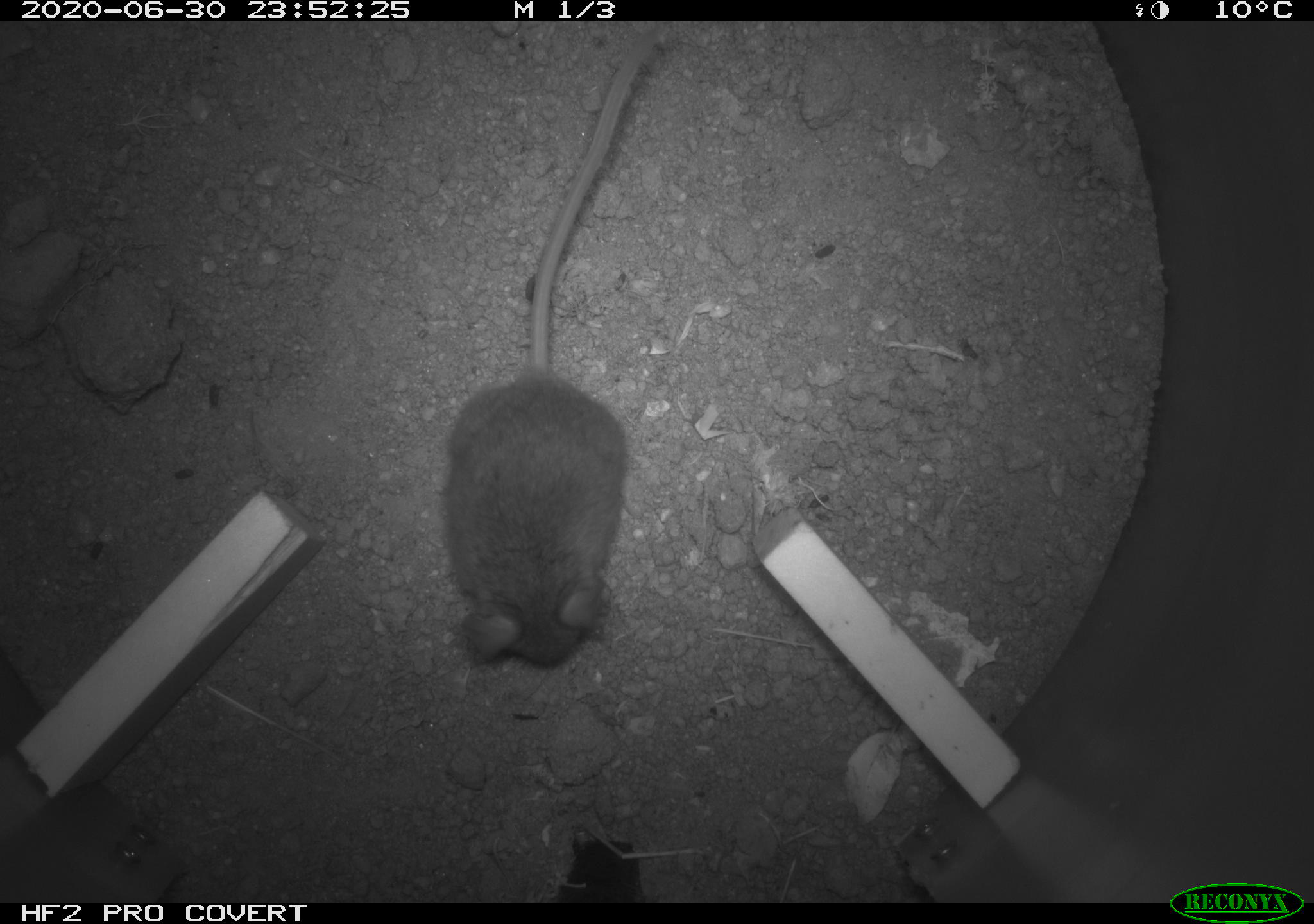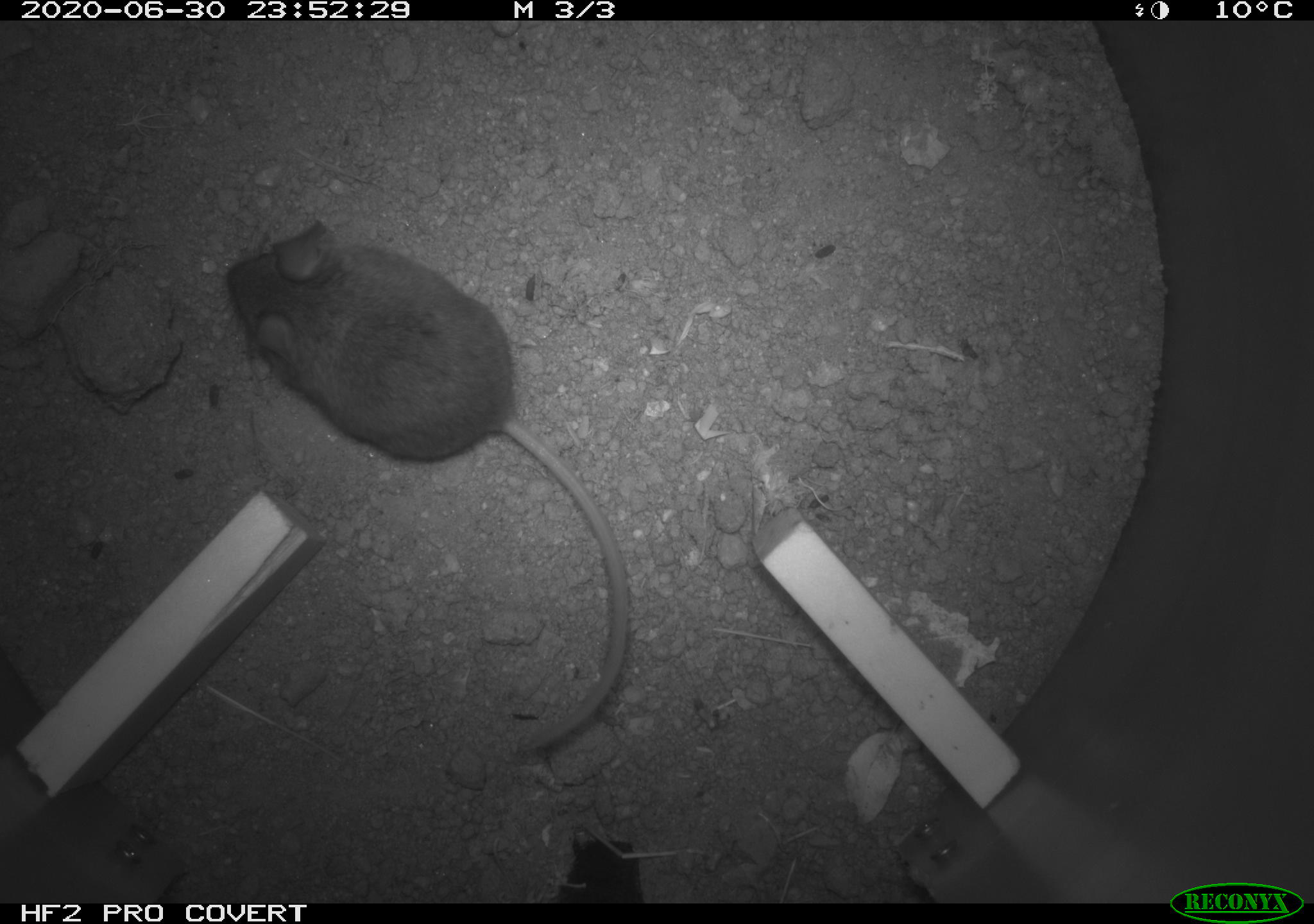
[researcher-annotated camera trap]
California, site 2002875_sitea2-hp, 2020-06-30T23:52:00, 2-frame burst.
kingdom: Animalia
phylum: Chordata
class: Mammalia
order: Rodentia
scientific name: Rodentia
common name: rodent